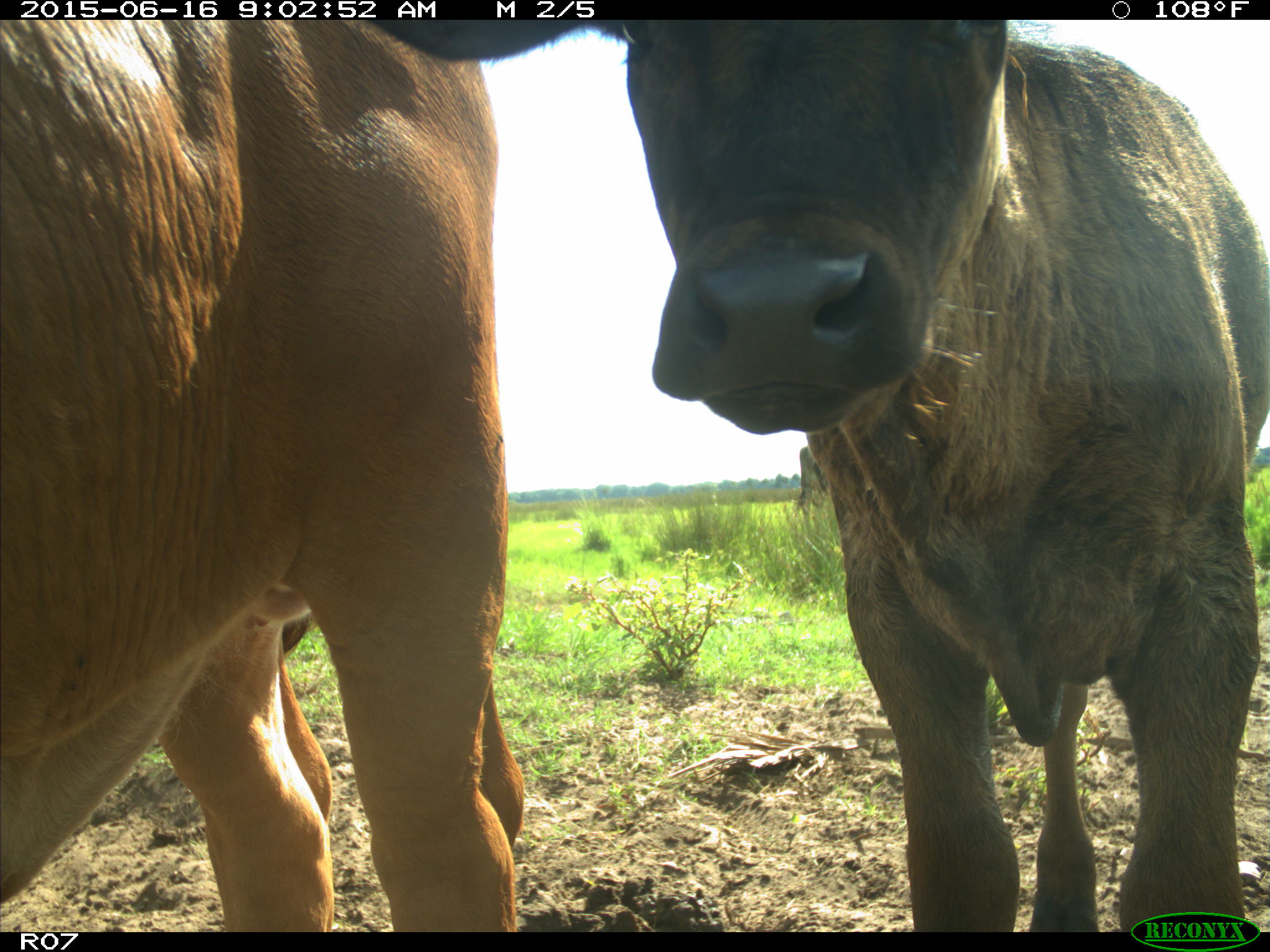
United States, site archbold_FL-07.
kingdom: Animalia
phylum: Chordata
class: Mammalia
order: Artiodactyla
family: Bovidae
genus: Bos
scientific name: Bos taurus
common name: domestic cow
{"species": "Bos taurus (domestic cow)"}